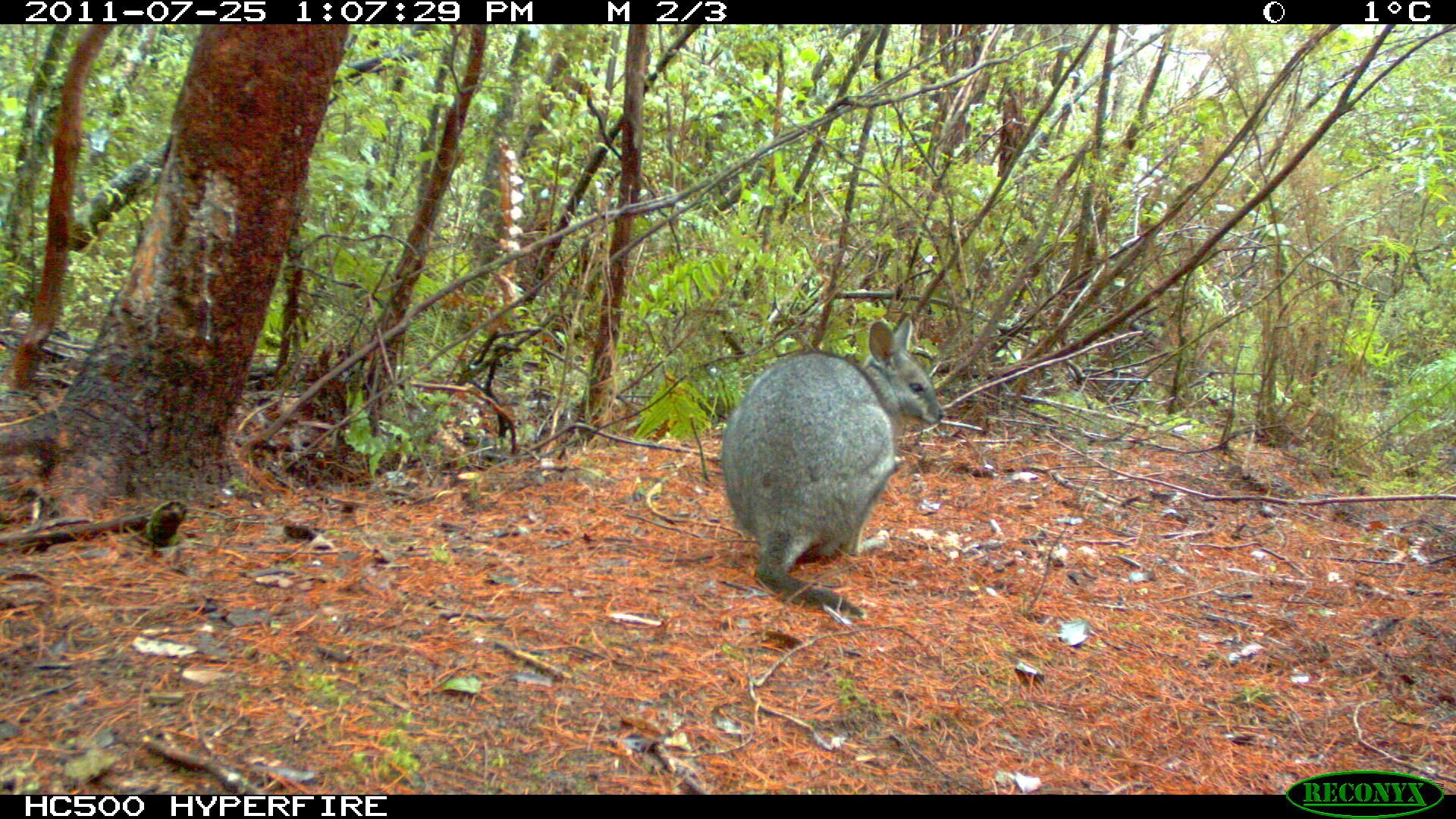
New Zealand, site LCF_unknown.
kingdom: Animalia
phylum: Chordata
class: Mammalia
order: Diprotodontia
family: Macropodidae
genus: Notamacropus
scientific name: Notamacropus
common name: wallaby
Wallaby (Notamacropus).